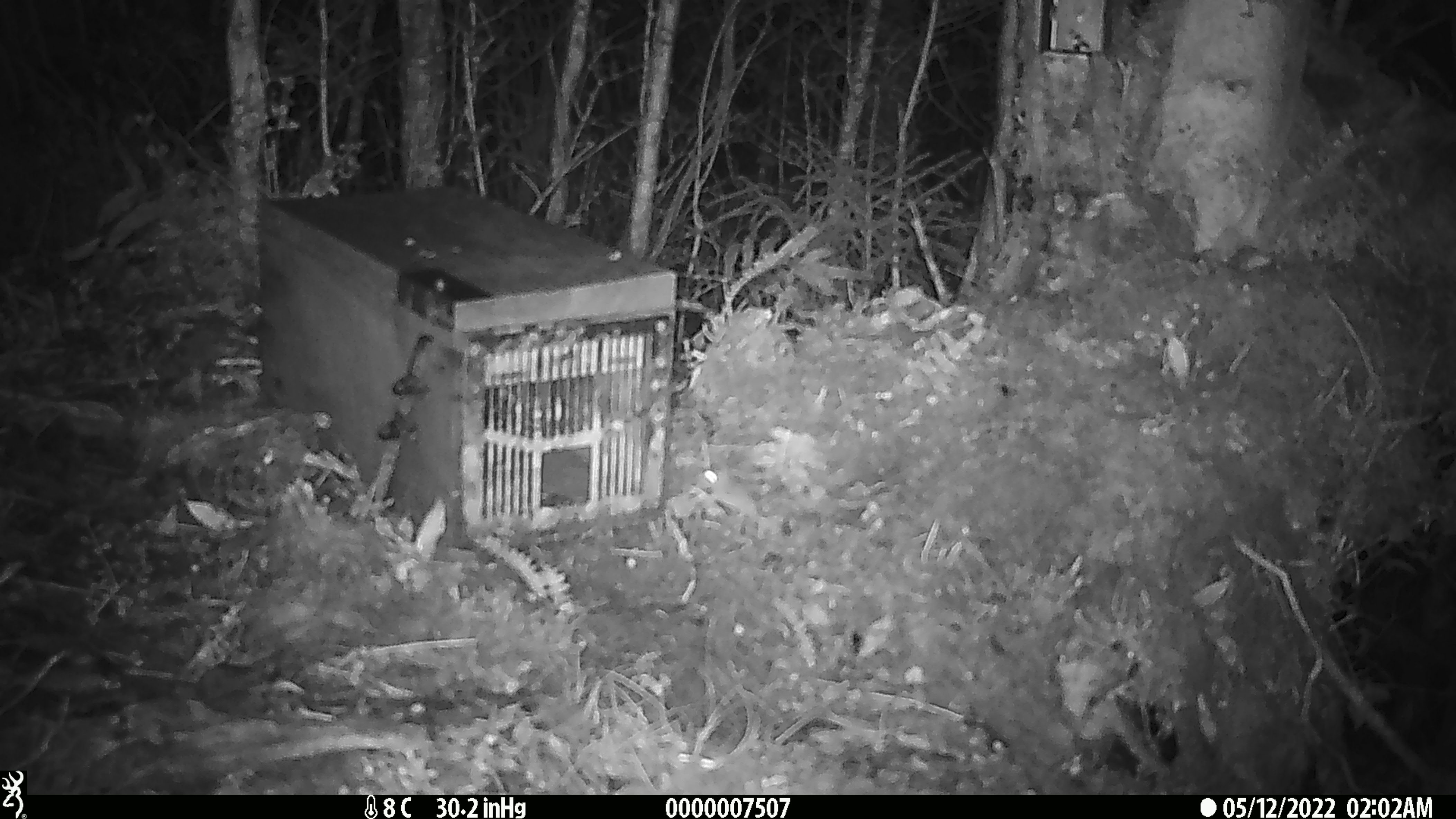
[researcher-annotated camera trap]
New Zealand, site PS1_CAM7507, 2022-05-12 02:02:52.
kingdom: Animalia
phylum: Chordata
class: Mammalia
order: Rodentia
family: Muridae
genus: Mus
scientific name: Mus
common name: mouse